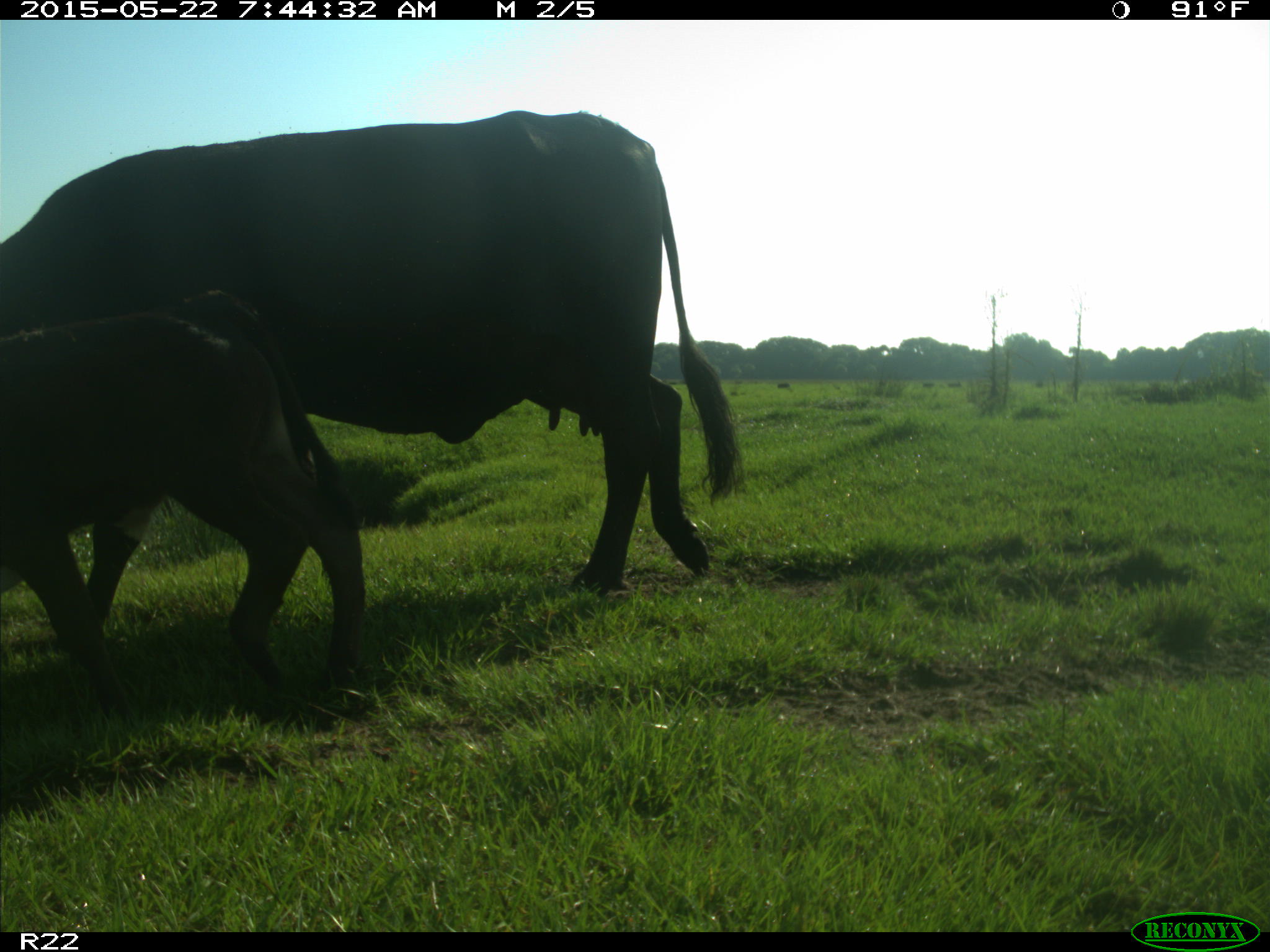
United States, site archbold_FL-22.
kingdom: Animalia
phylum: Chordata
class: Mammalia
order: Artiodactyla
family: Bovidae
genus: Bos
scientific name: Bos taurus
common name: domestic cow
Bos taurus (domestic cow).